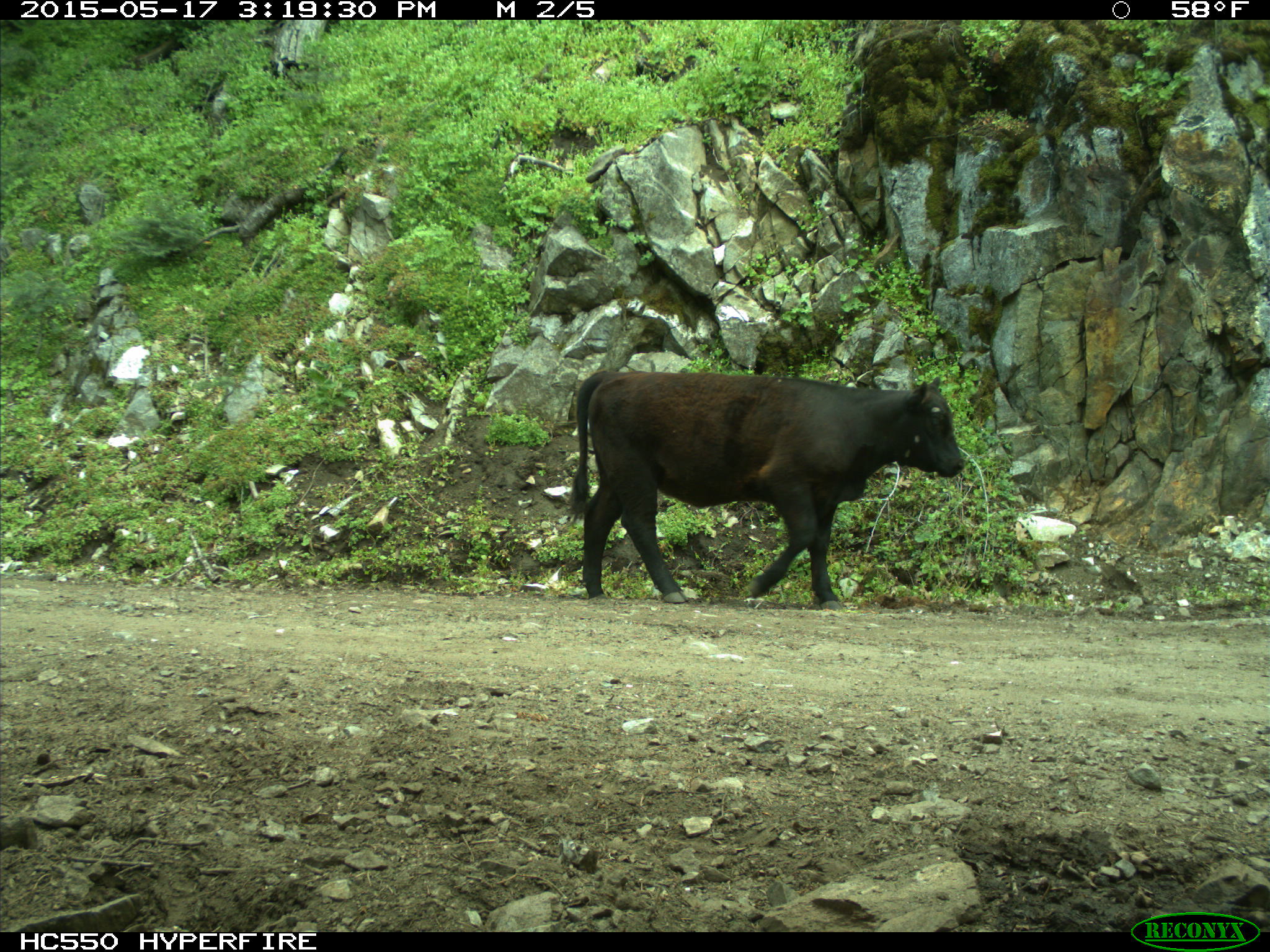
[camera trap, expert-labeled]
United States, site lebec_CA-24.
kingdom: Animalia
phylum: Chordata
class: Mammalia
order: Artiodactyla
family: Bovidae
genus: Bos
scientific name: Bos taurus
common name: domestic cow